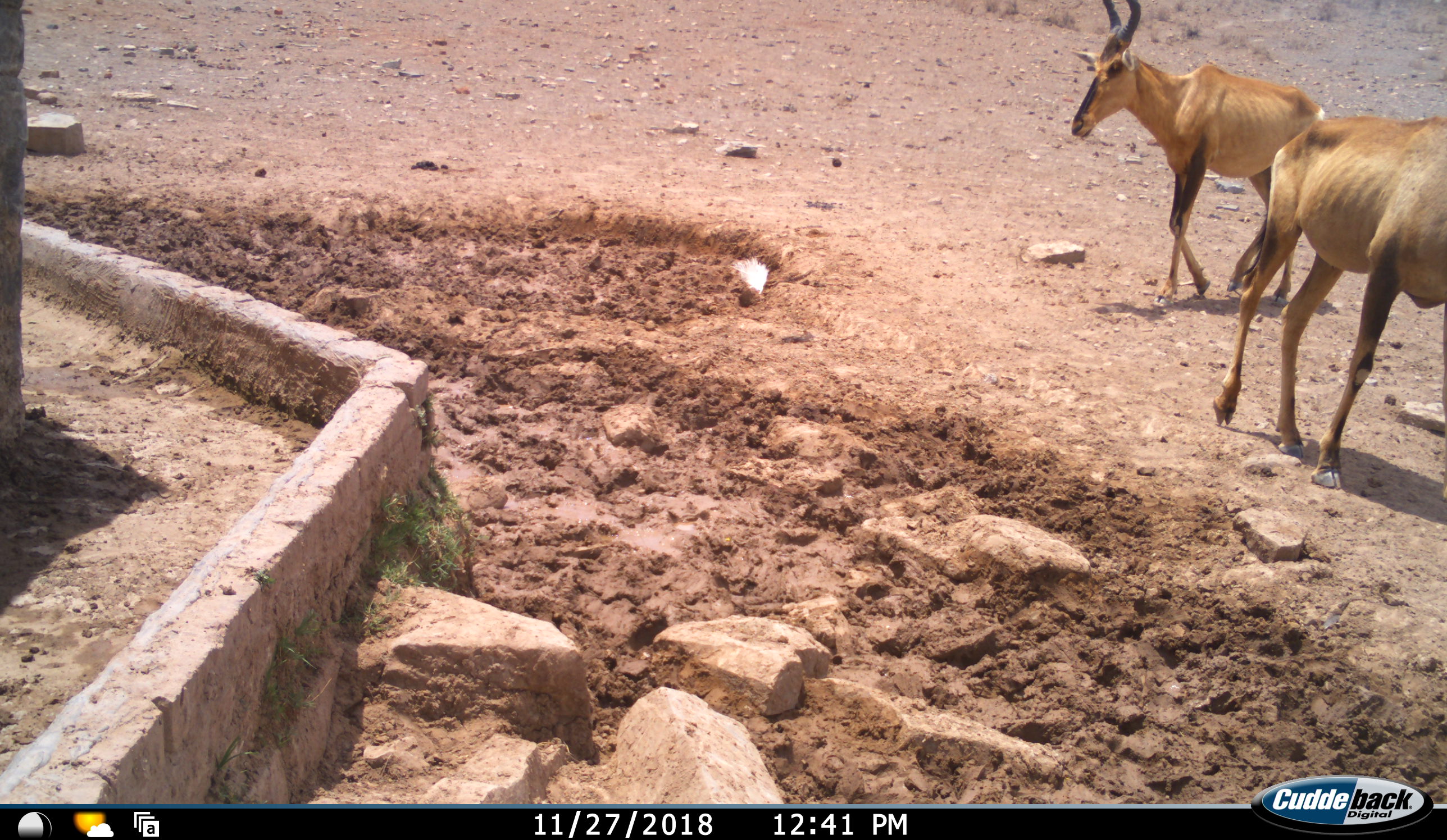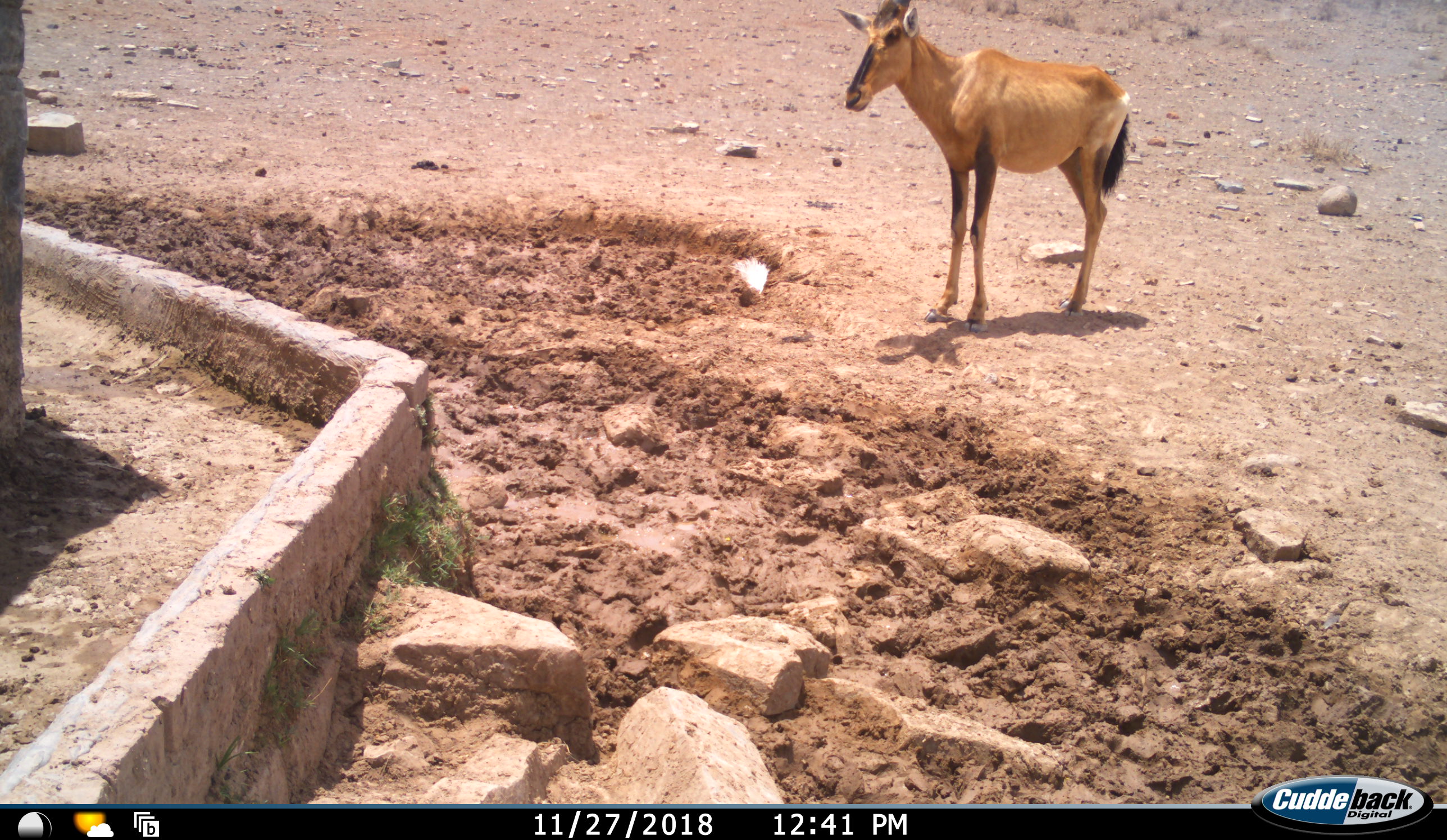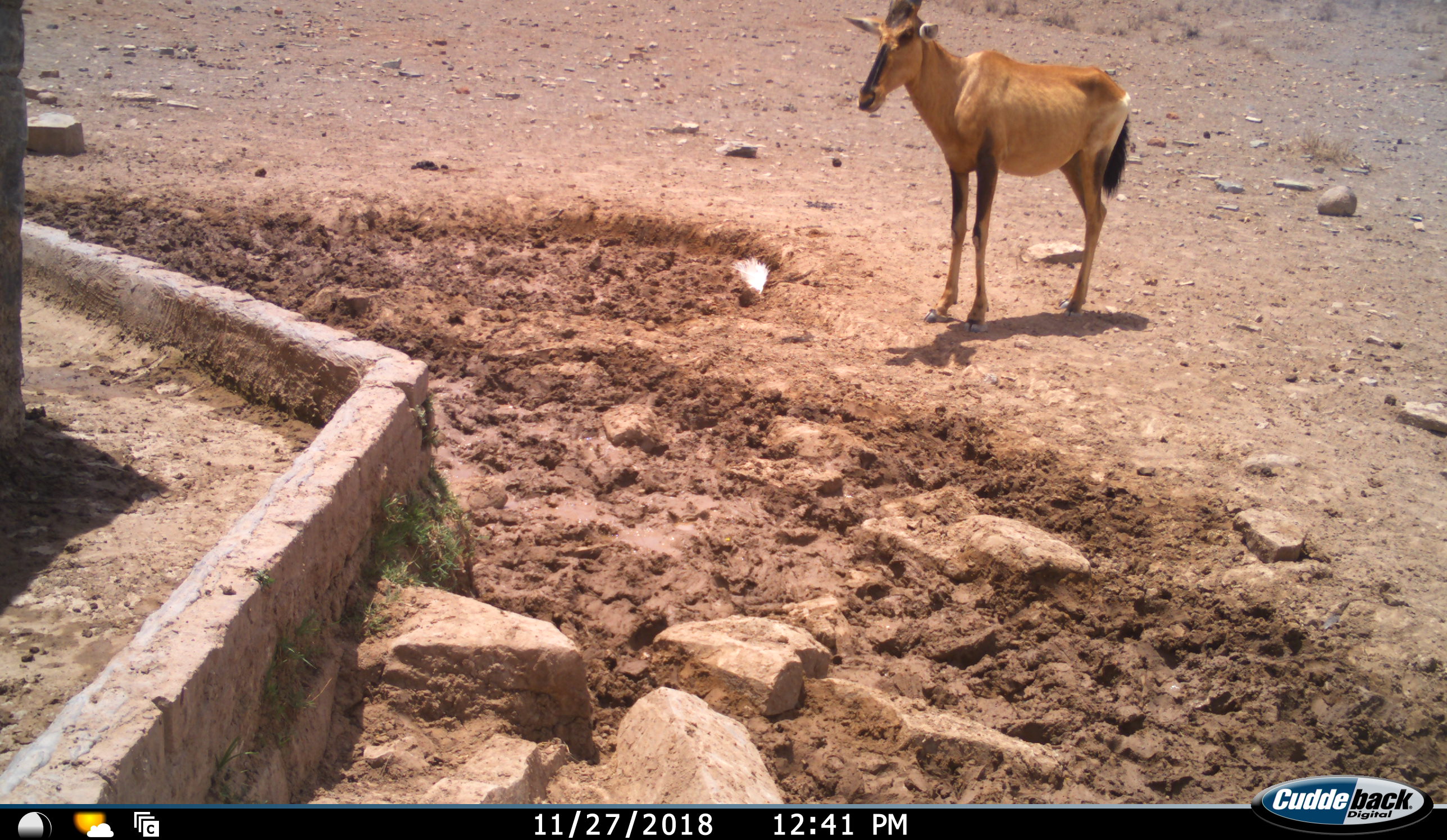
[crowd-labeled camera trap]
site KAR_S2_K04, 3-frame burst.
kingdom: Animalia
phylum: Chordata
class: Mammalia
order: Artiodactyla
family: Bovidae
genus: Alcelaphus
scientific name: Alcelaphus buselaphus caama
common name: red hartebeest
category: hartebeestred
Hartebeestred (red hartebeest) (Alcelaphus buselaphus caama), count 2. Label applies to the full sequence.